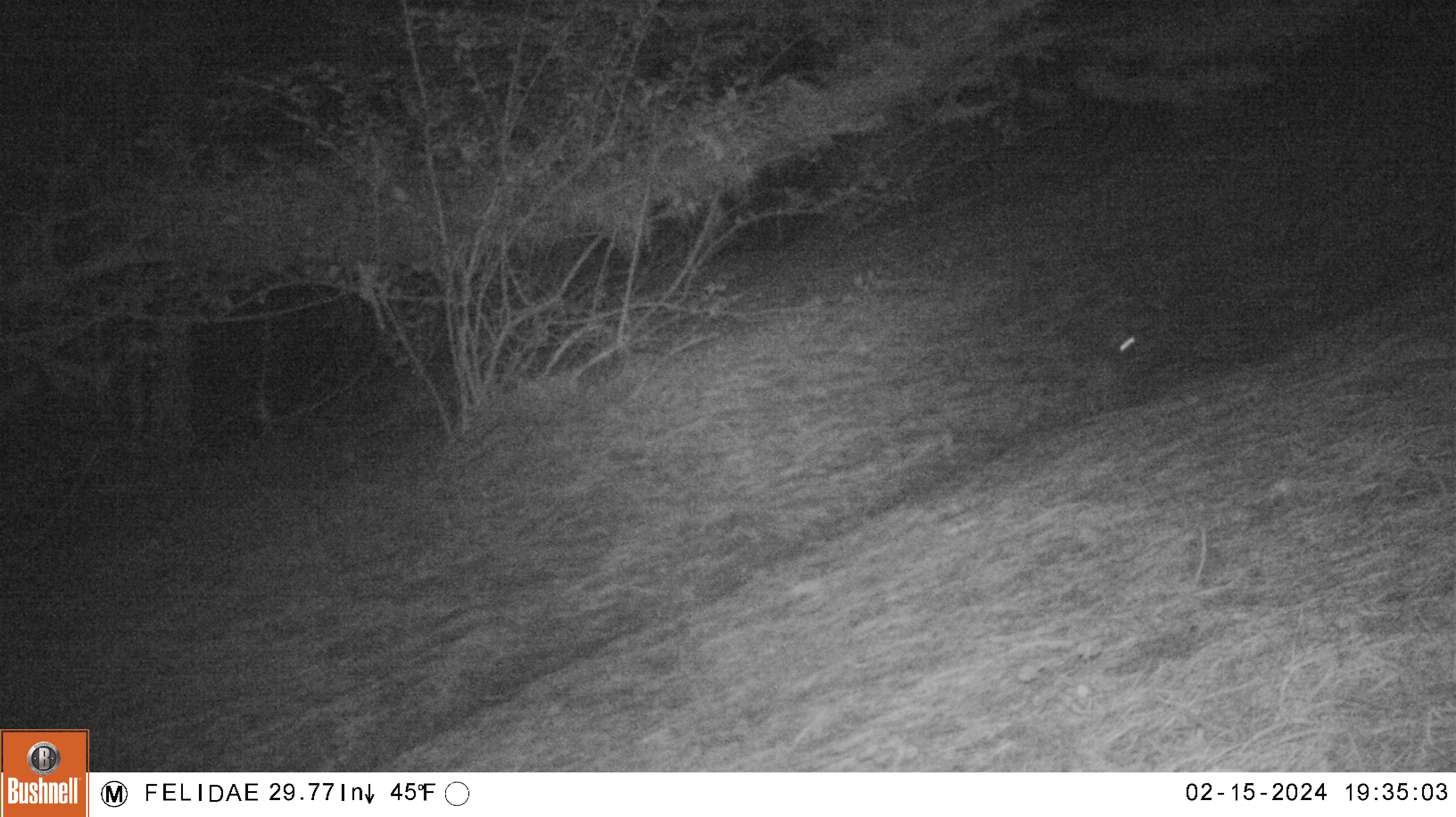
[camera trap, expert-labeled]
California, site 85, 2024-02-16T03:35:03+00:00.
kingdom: Animalia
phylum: Chordata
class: Mammalia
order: Lagomorpha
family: Leporidae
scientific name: Leporidae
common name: rabbit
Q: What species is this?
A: Rabbit (Leporidae).